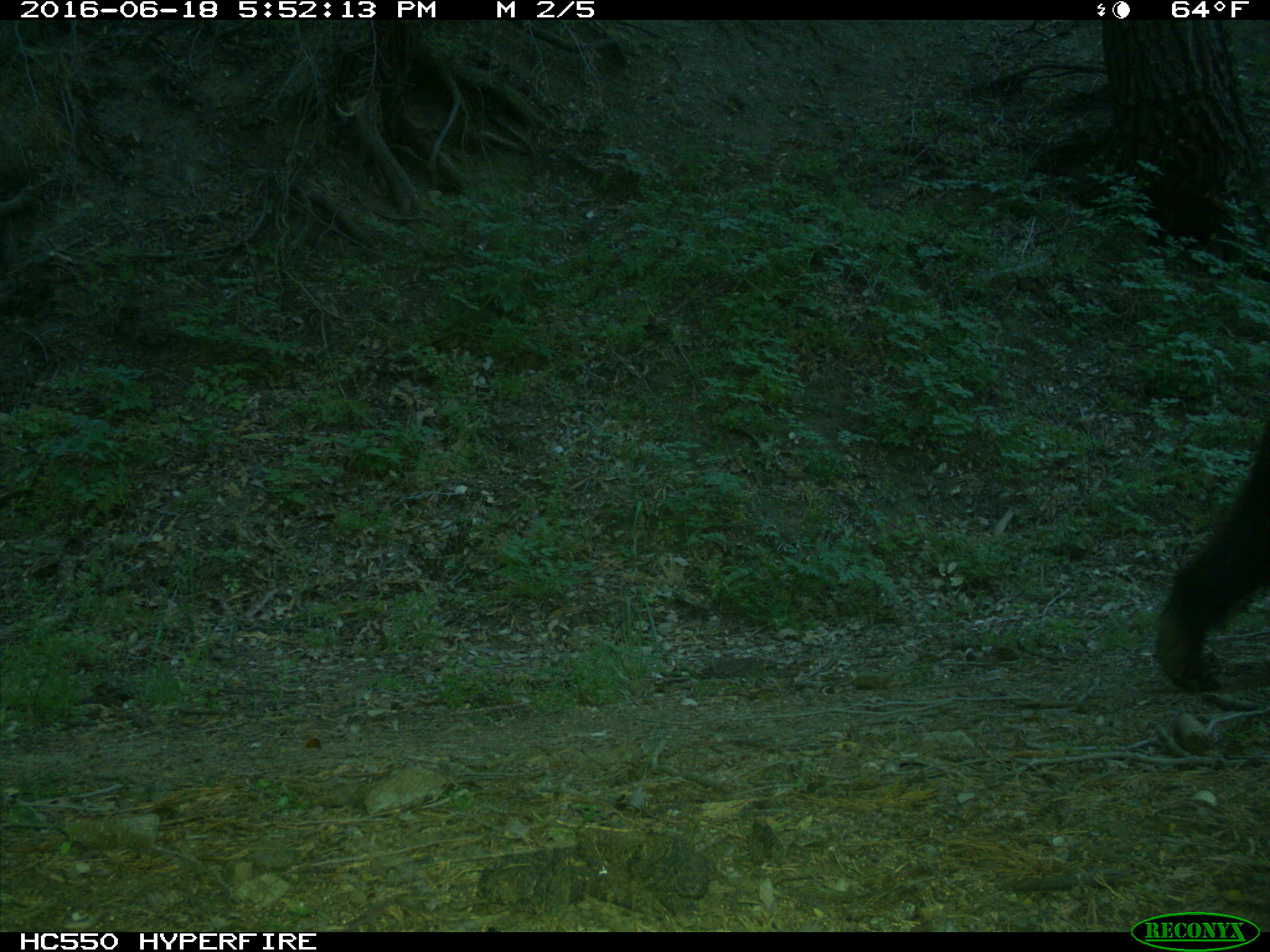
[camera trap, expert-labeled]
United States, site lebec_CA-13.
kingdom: Animalia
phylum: Chordata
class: Mammalia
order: Carnivora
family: Ursidae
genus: Ursus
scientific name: Ursus americanus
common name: american black bear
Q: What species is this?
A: Ursus americanus (american black bear).